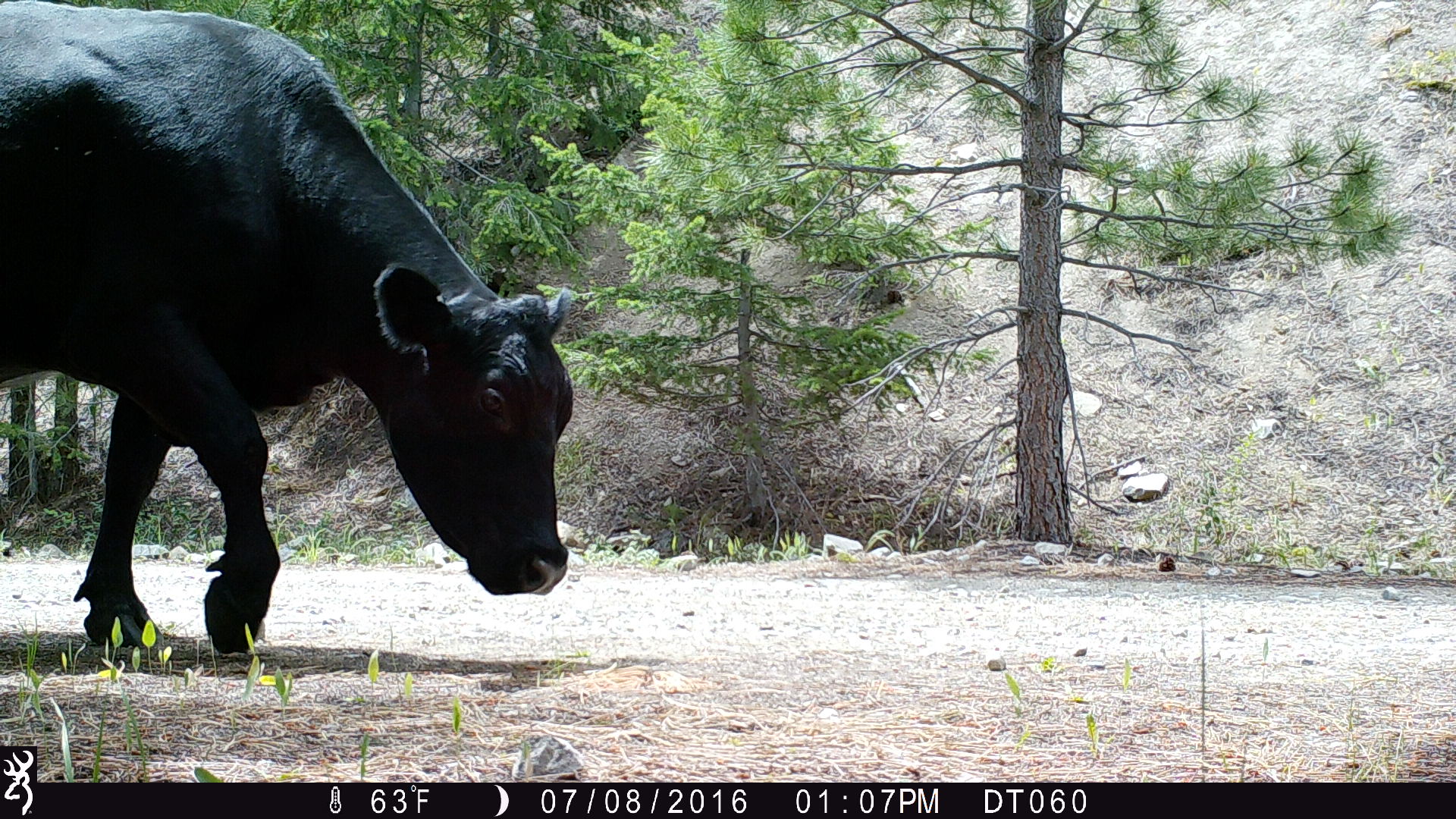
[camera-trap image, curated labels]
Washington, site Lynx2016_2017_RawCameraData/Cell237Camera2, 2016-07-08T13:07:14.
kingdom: Animalia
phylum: Chordata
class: Mammalia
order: Artiodactyla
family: Bovidae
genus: Bos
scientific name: Bos taurus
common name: domestic cattle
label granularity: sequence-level